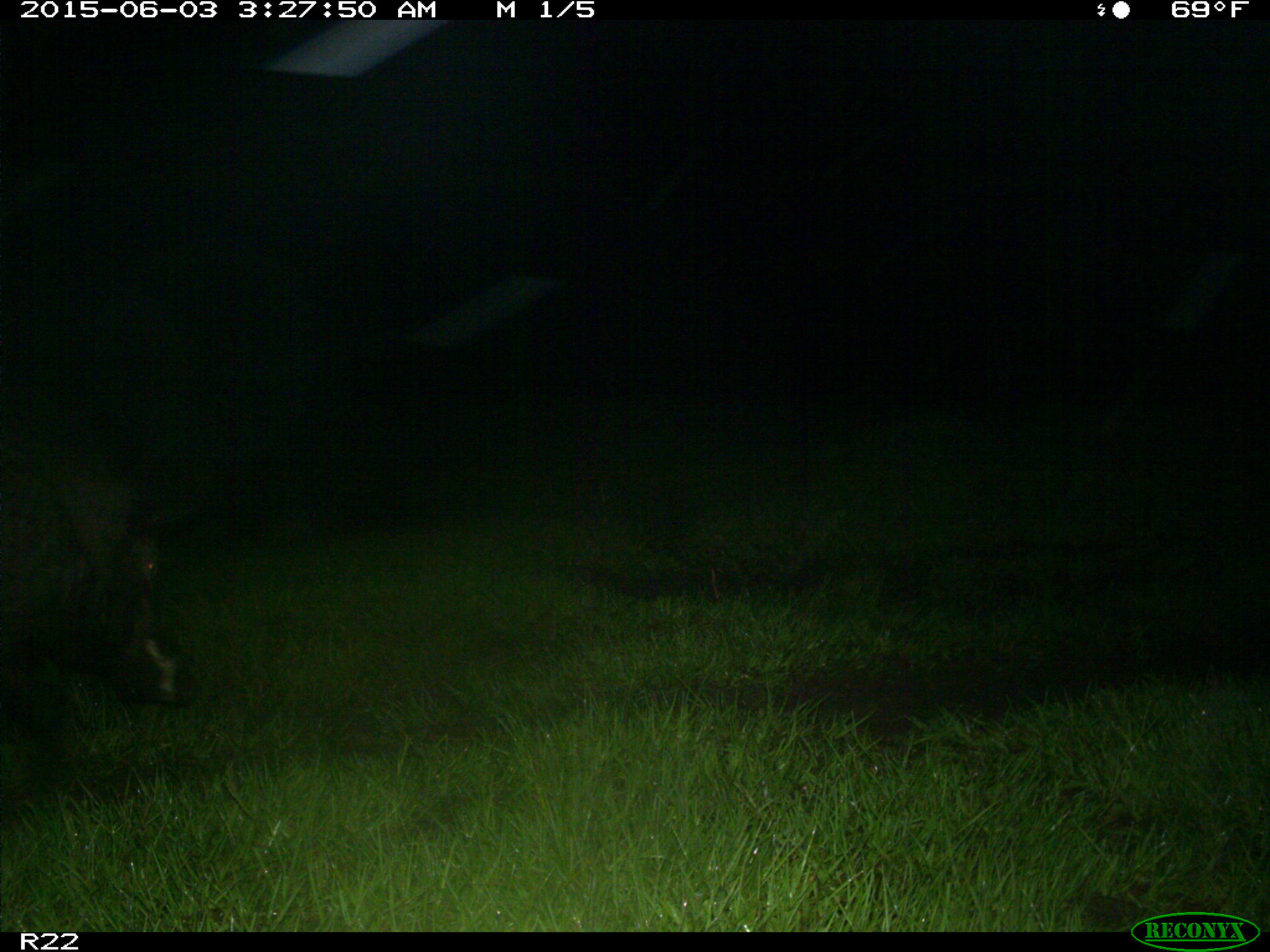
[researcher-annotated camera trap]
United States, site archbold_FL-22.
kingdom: Animalia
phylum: Chordata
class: Mammalia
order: Artiodactyla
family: Bovidae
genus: Bos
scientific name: Bos taurus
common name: domestic cow